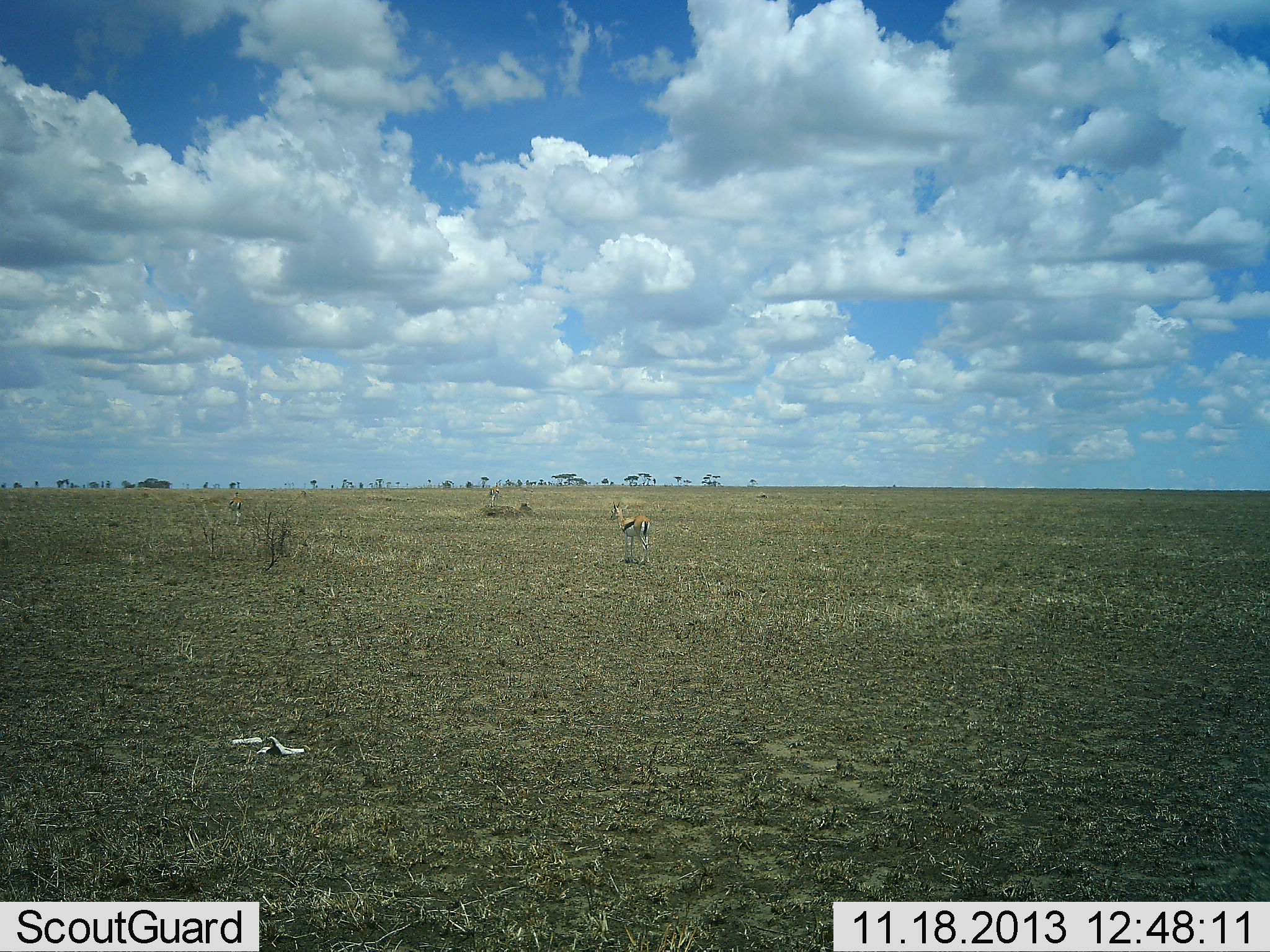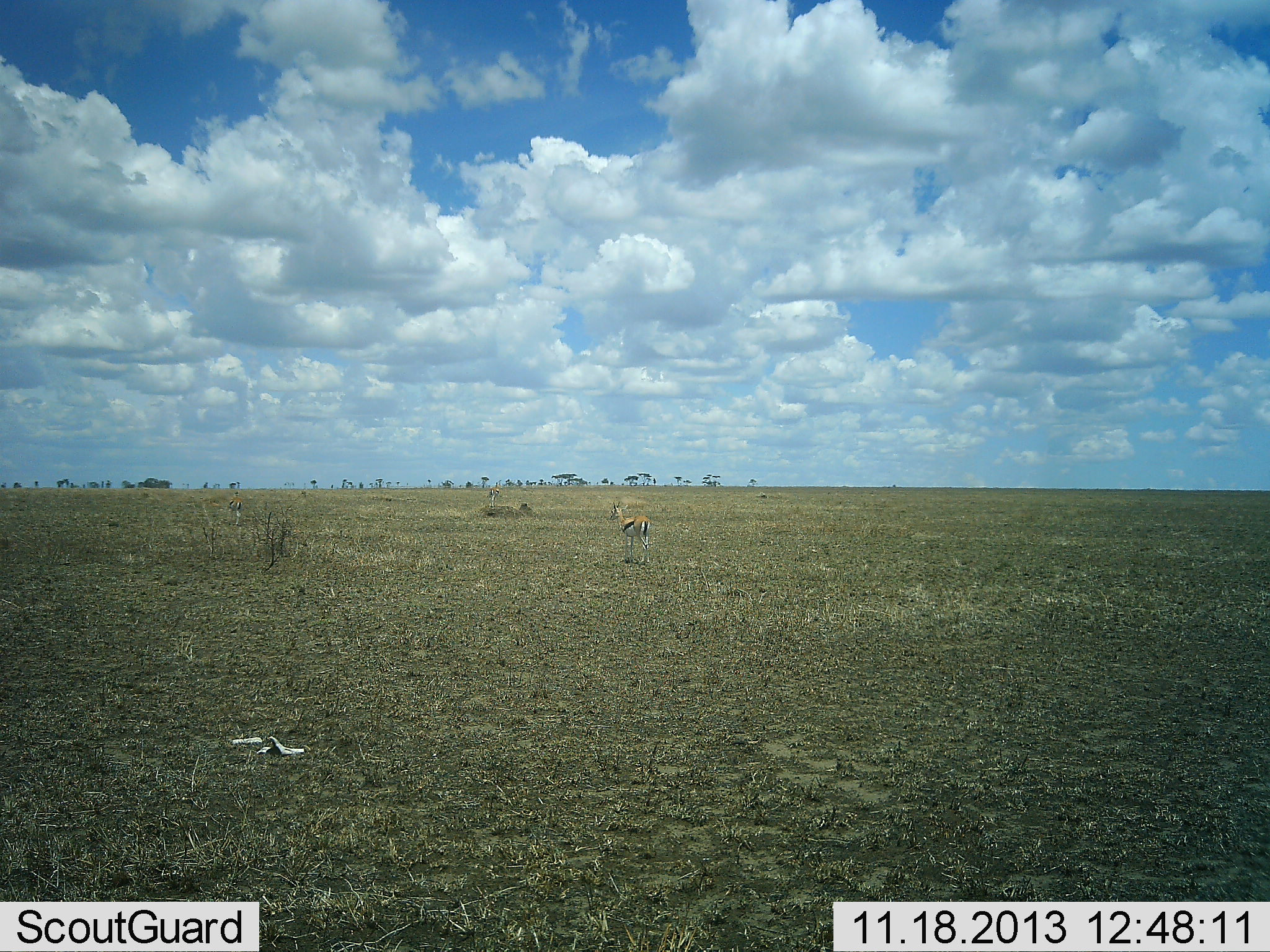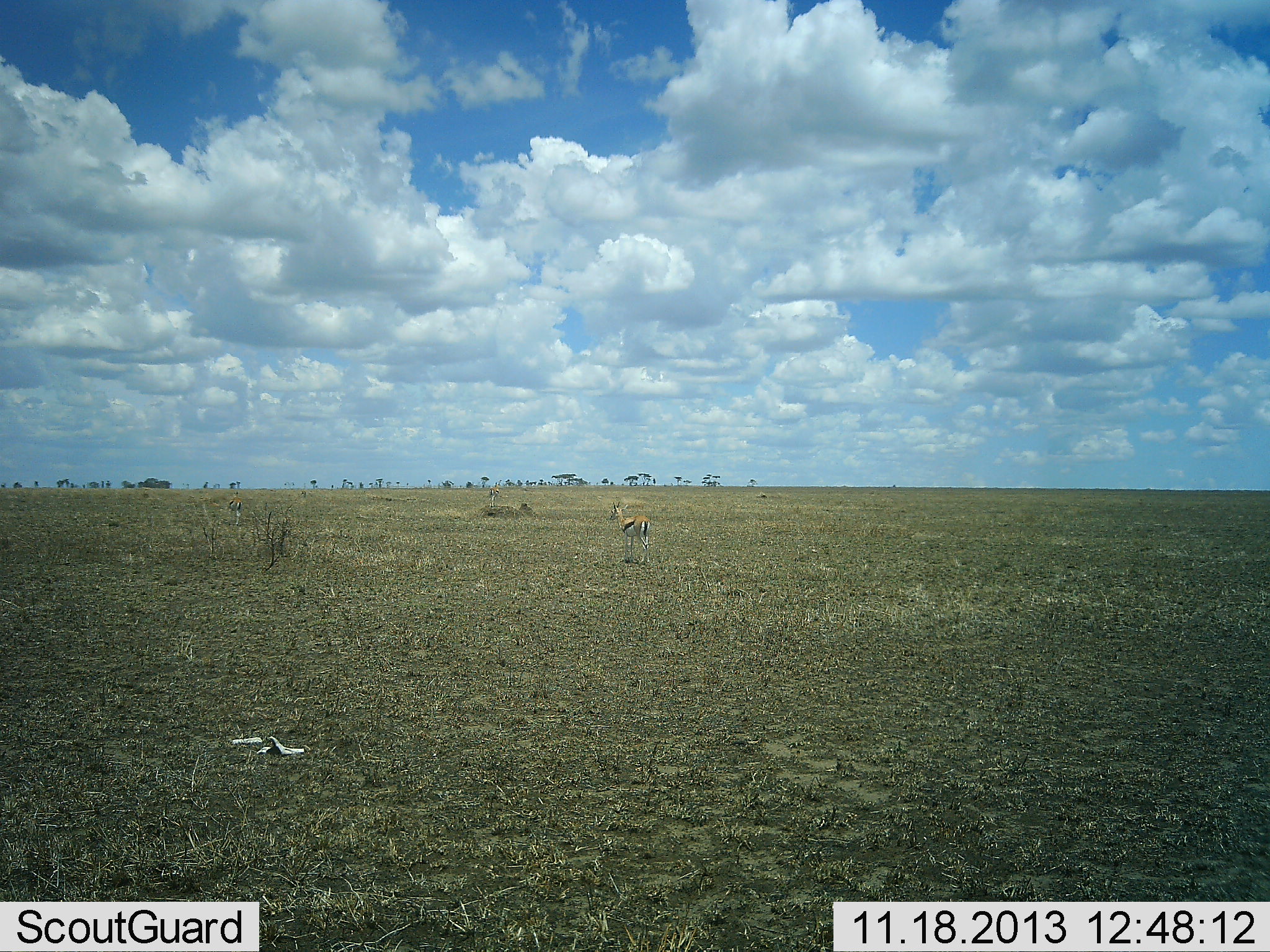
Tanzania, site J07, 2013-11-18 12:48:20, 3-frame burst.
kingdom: Animalia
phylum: Chordata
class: Mammalia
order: Artiodactyla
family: Bovidae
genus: Eudorcas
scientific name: Eudorcas thomsonii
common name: thomson's gazelle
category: gazellethomsons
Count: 1.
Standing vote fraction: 93%.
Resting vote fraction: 0%.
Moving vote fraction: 7%.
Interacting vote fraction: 0%.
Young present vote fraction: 3%.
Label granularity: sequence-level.